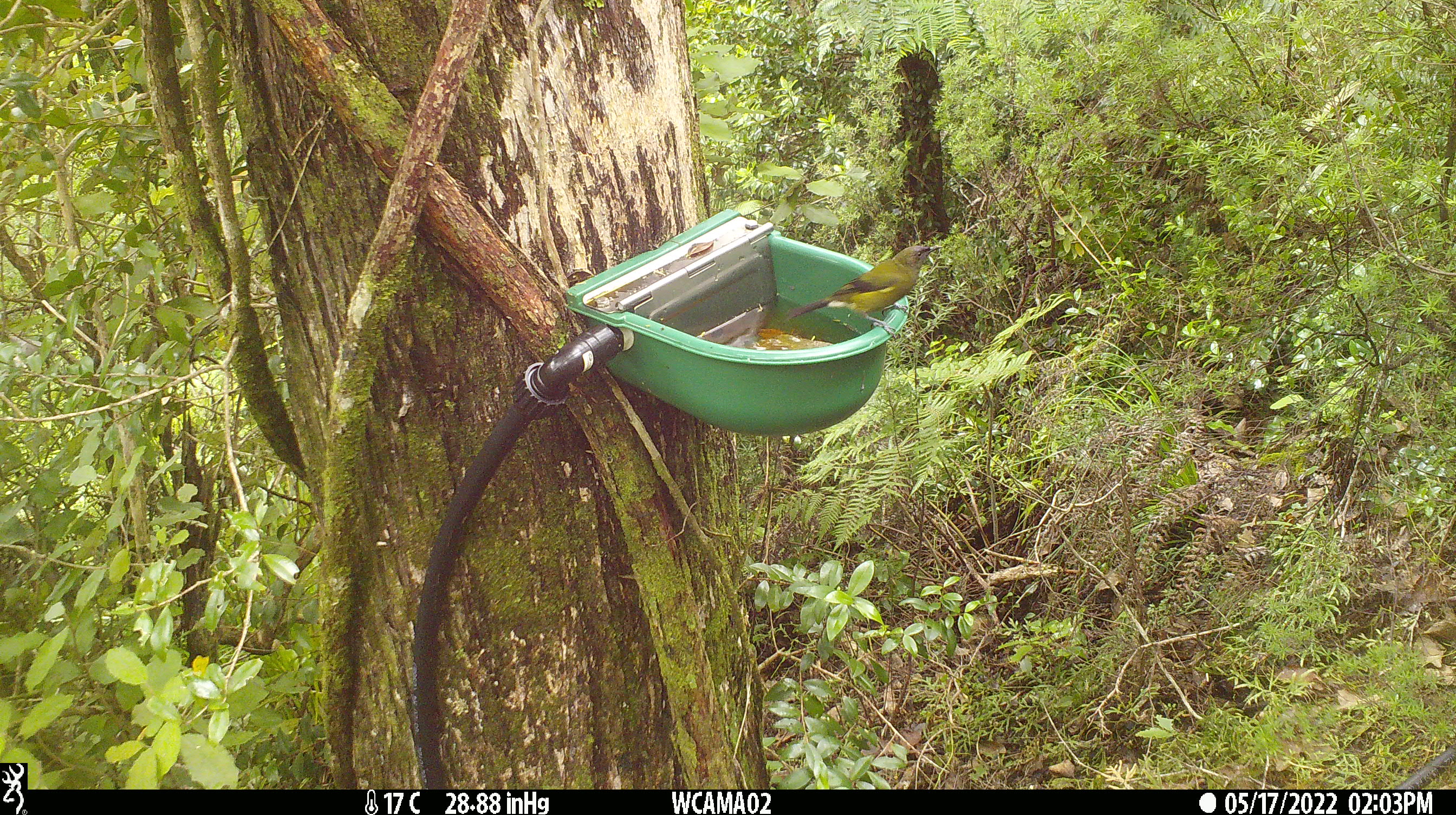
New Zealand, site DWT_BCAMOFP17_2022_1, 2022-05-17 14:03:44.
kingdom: Animalia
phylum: Chordata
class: Aves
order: Passeriformes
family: Meliphagidae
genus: Anthornis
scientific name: Anthornis melanura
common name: new zealand bellbird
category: bellbird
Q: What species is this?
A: Bellbird (new zealand bellbird) (Anthornis melanura).